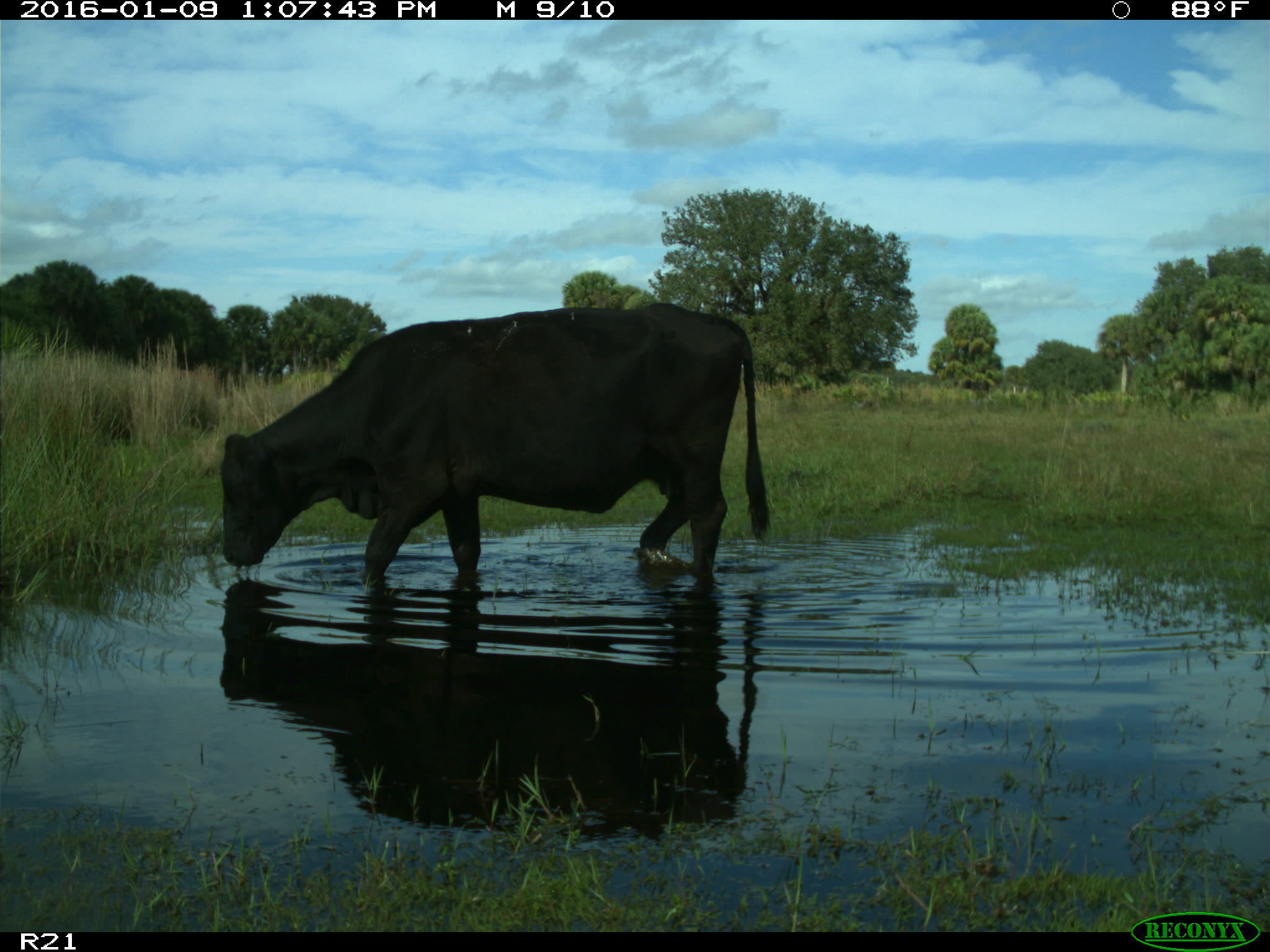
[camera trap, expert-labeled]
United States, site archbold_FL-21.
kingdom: Animalia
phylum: Chordata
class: Mammalia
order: Artiodactyla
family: Bovidae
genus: Bos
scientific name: Bos taurus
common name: domestic cow